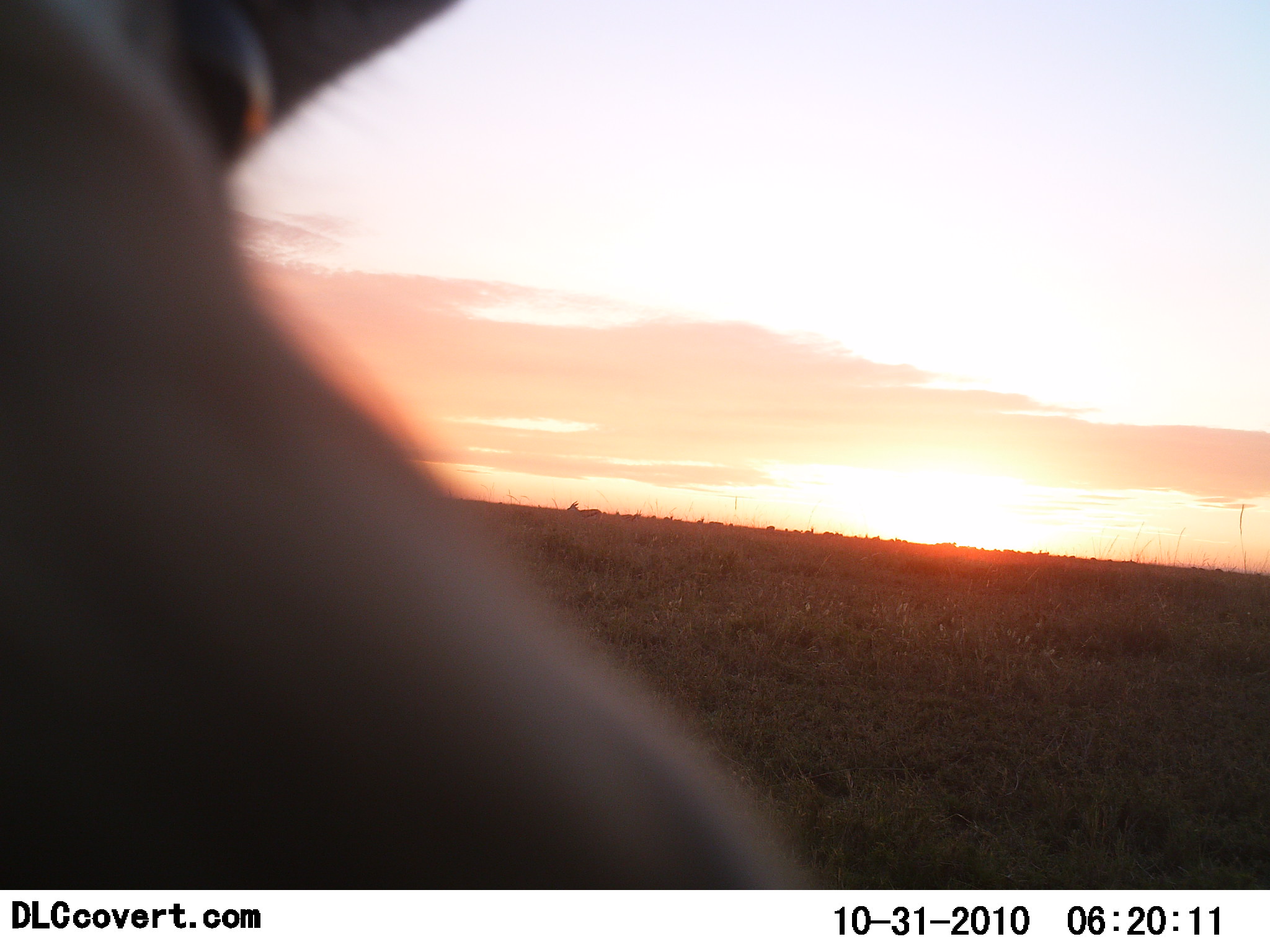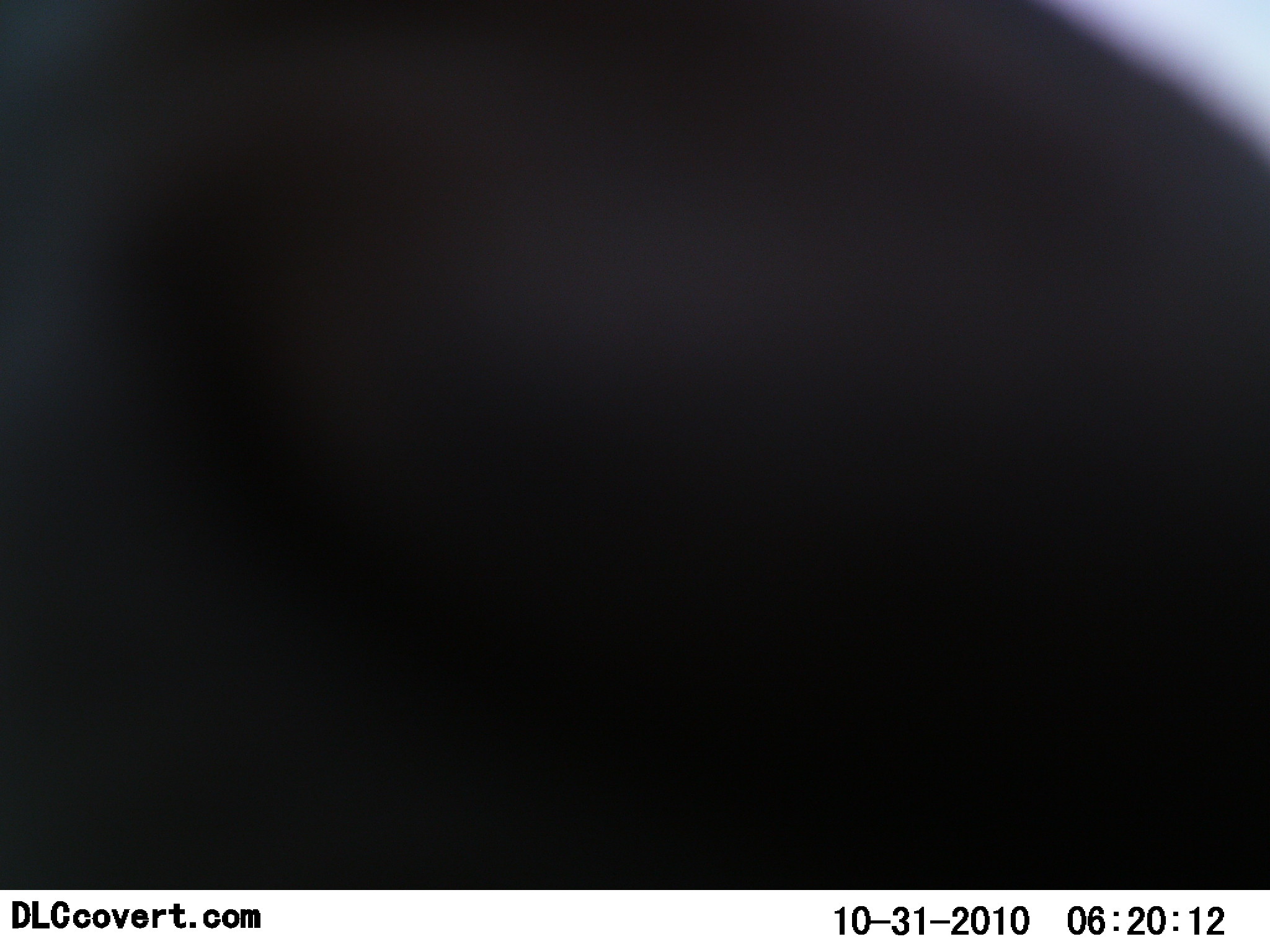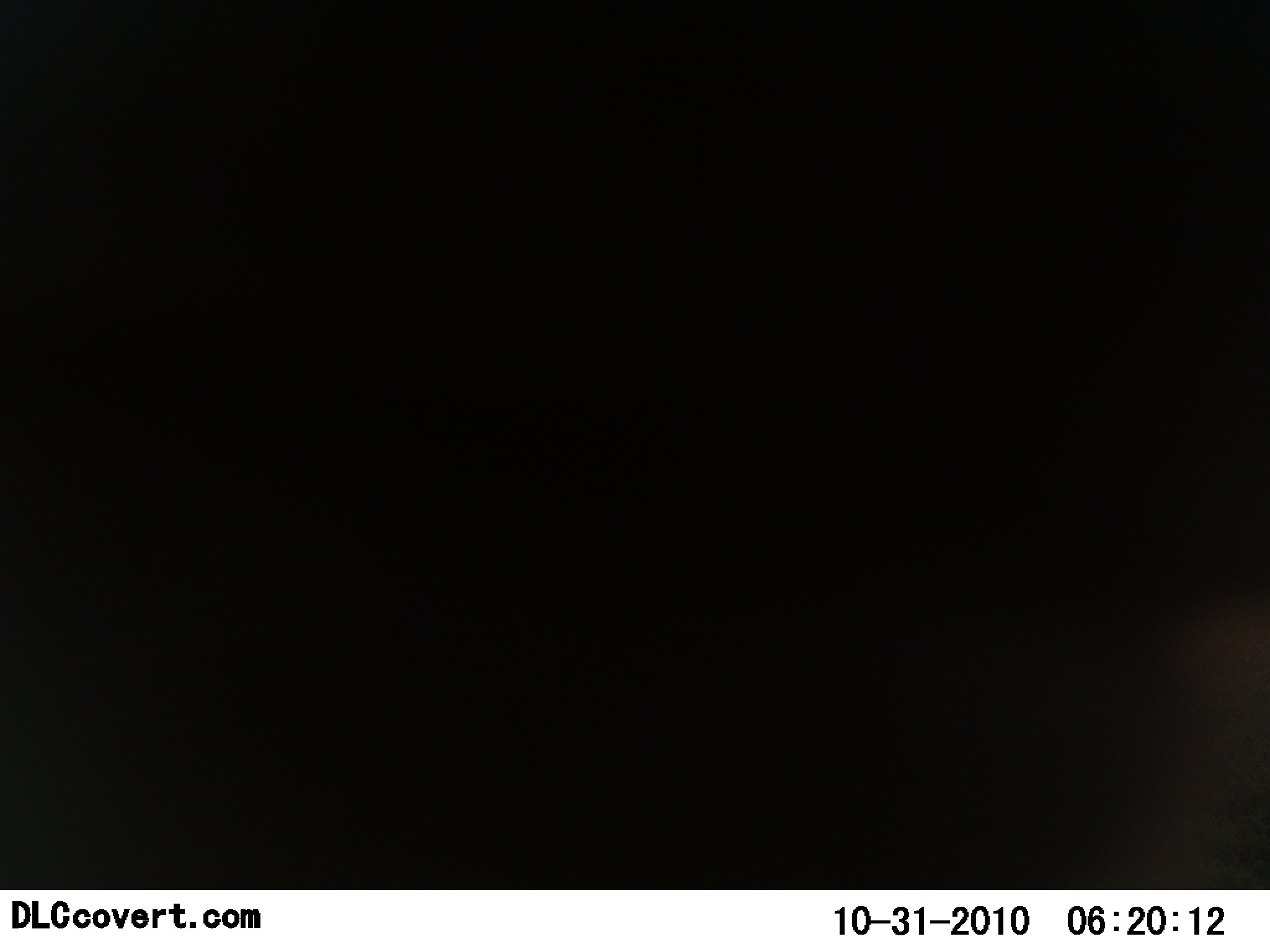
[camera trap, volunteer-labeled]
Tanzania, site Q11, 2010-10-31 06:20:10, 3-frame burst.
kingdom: Animalia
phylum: Chordata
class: Mammalia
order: Artiodactyla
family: Bovidae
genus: Eudorcas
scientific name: Eudorcas thomsonii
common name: thomson's gazelle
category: gazellethomsons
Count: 1.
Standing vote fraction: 33%.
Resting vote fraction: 0%.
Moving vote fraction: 67%.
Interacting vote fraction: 33%.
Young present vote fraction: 0%.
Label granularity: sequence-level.